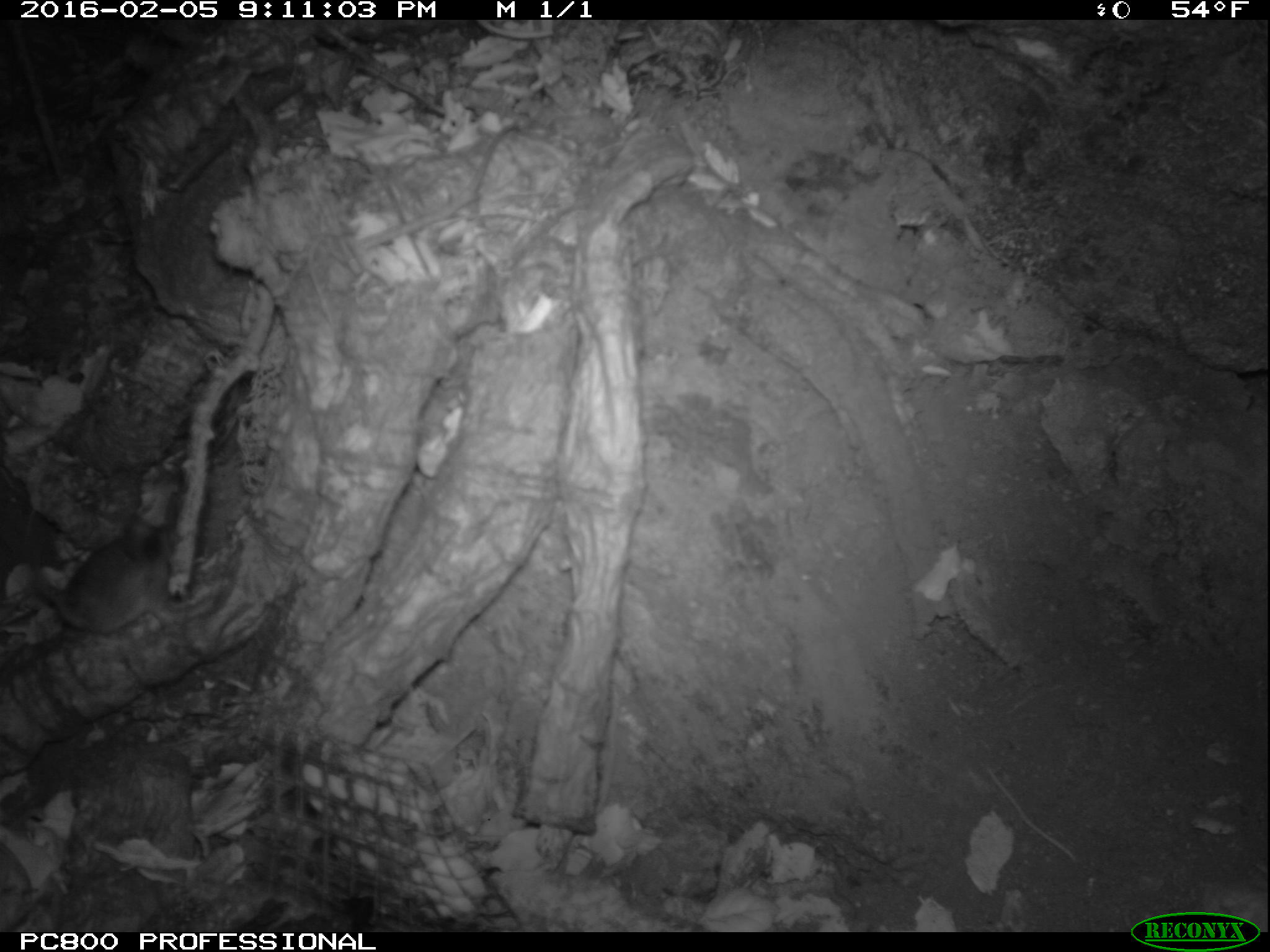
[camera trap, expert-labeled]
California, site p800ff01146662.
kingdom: Animalia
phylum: Chordata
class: Mammalia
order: Rodentia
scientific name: Rodentia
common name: rodent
Rodent (Rodentia).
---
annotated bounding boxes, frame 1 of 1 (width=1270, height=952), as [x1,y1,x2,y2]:
rodent: [30,513,177,633]